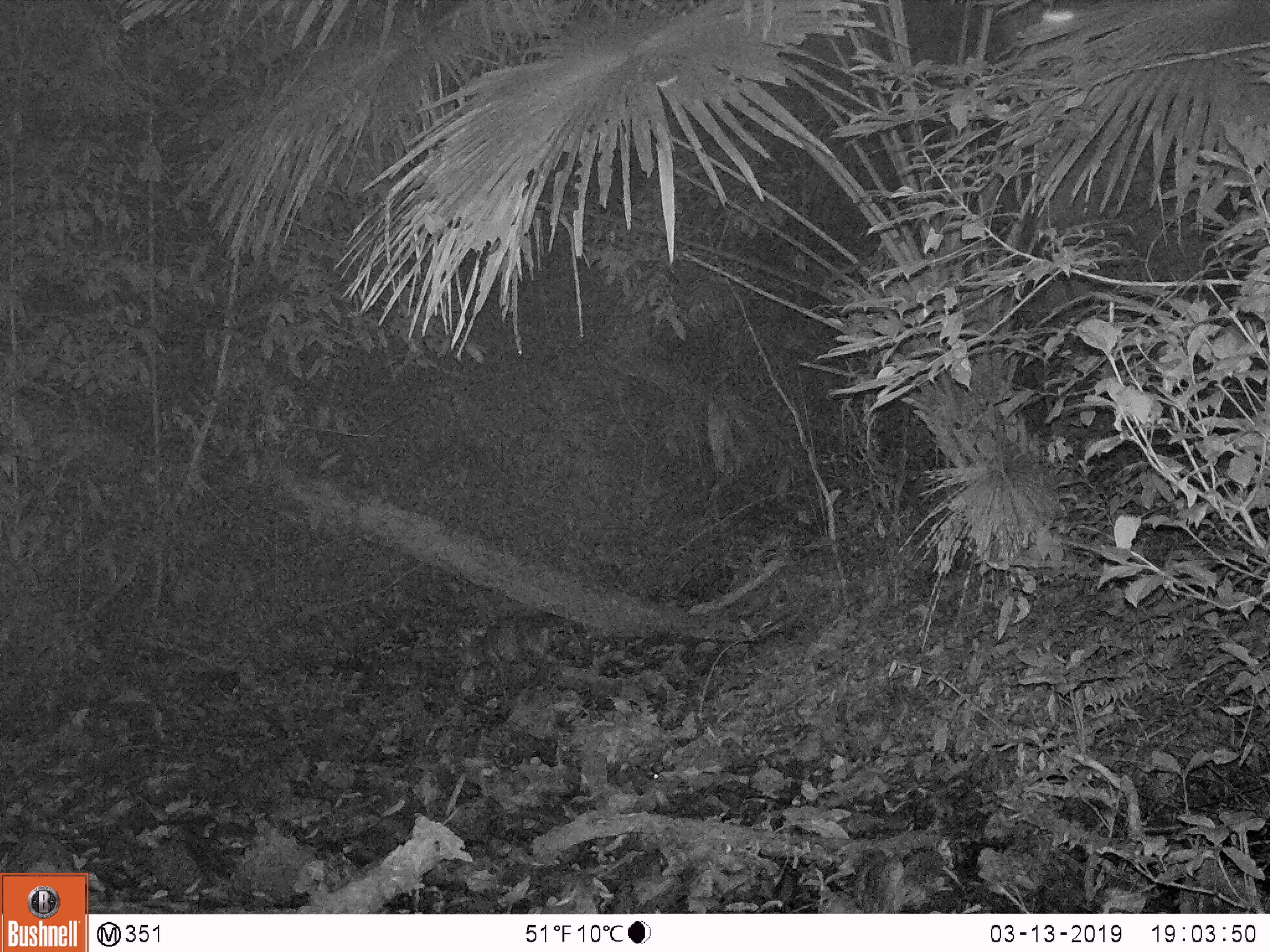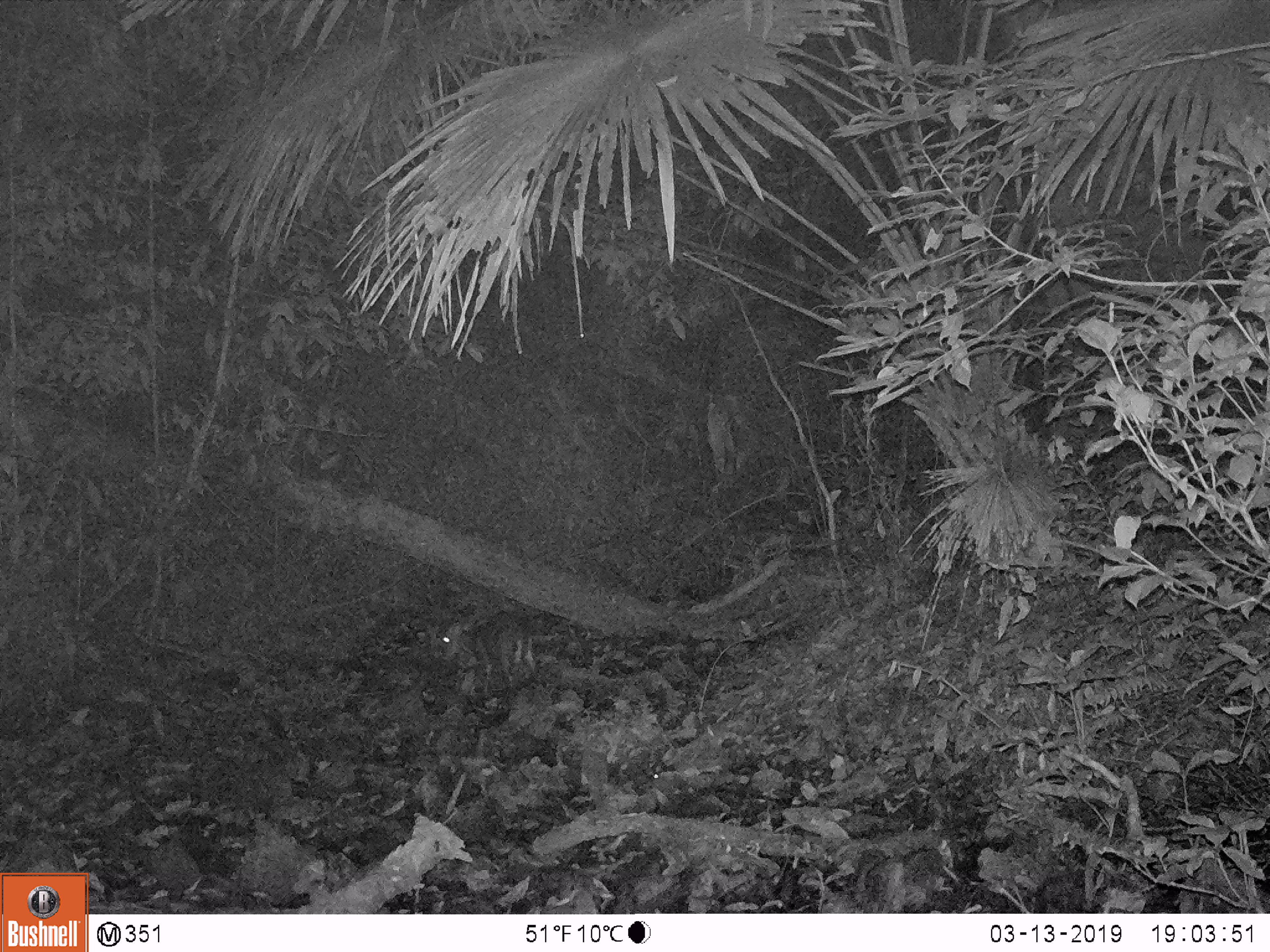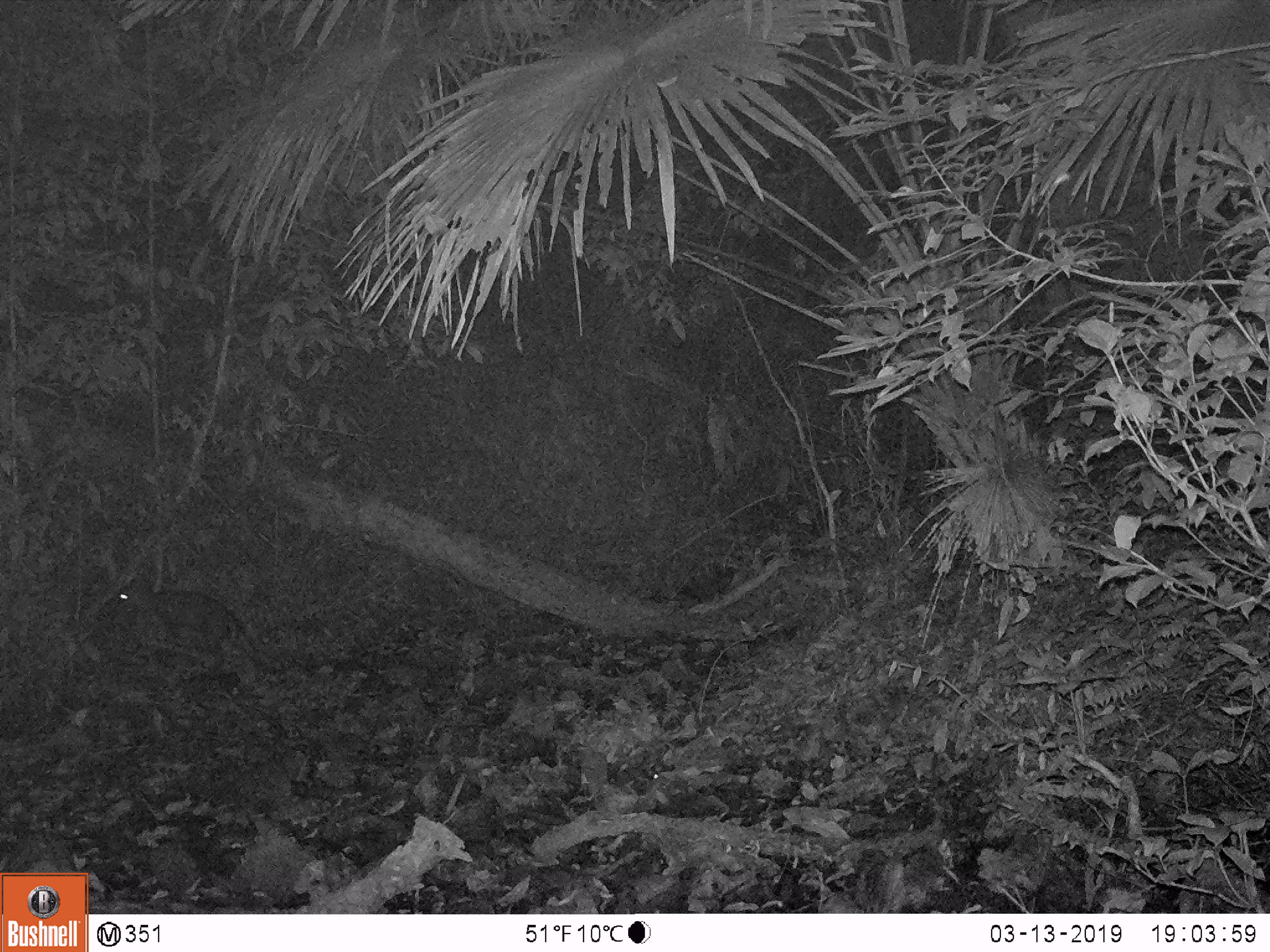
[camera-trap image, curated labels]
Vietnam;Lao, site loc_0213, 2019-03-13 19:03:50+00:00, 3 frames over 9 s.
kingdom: Animalia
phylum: Chordata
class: Mammalia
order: Artiodactyla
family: Cervidae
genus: Muntiacus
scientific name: Muntiacus rooseveltorum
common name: roosevelt's muntjac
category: roosevelts muntjac group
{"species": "roosevelts muntjac group (roosevelt's muntjac) (Muntiacus rooseveltorum)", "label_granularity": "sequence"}